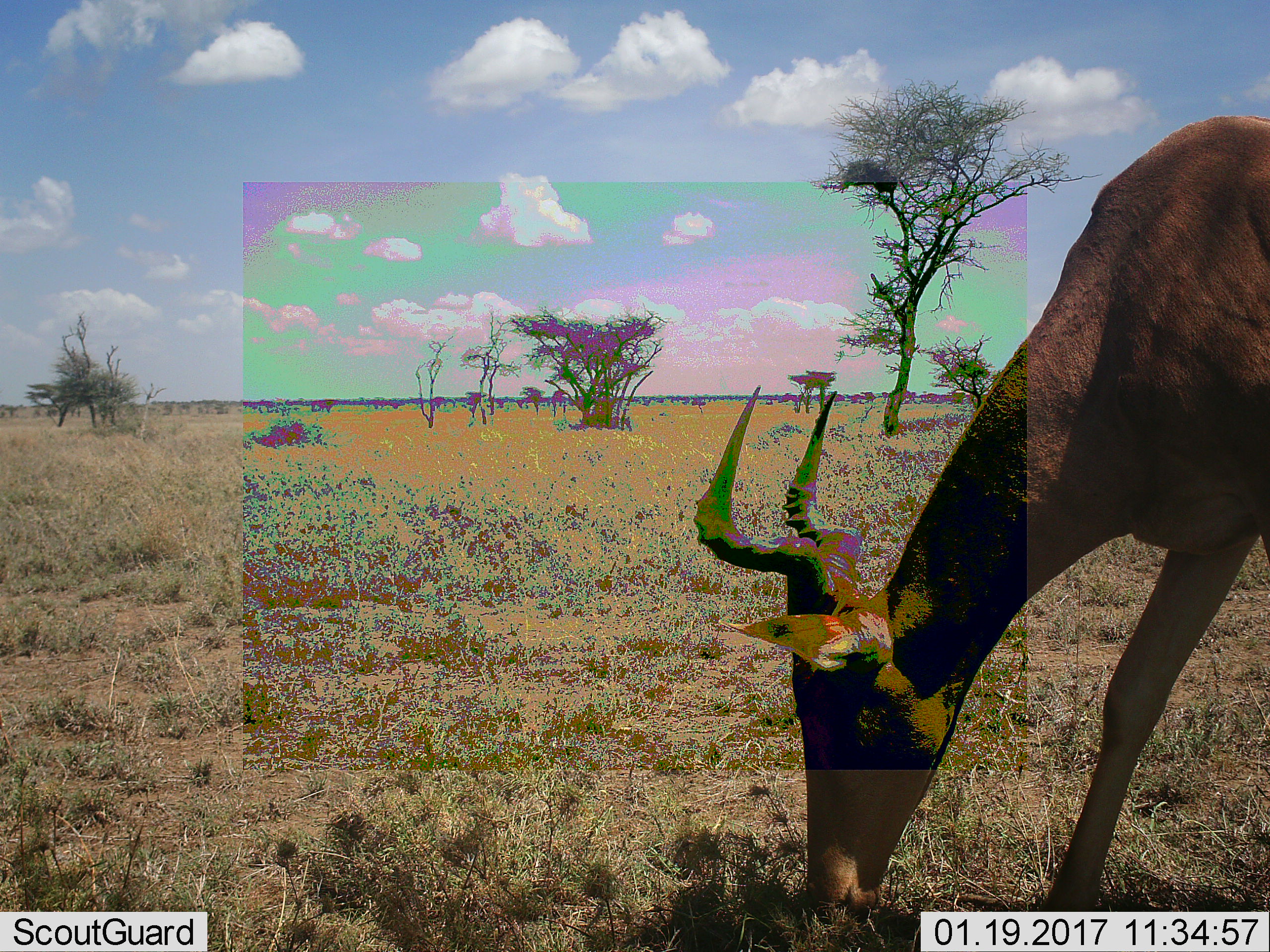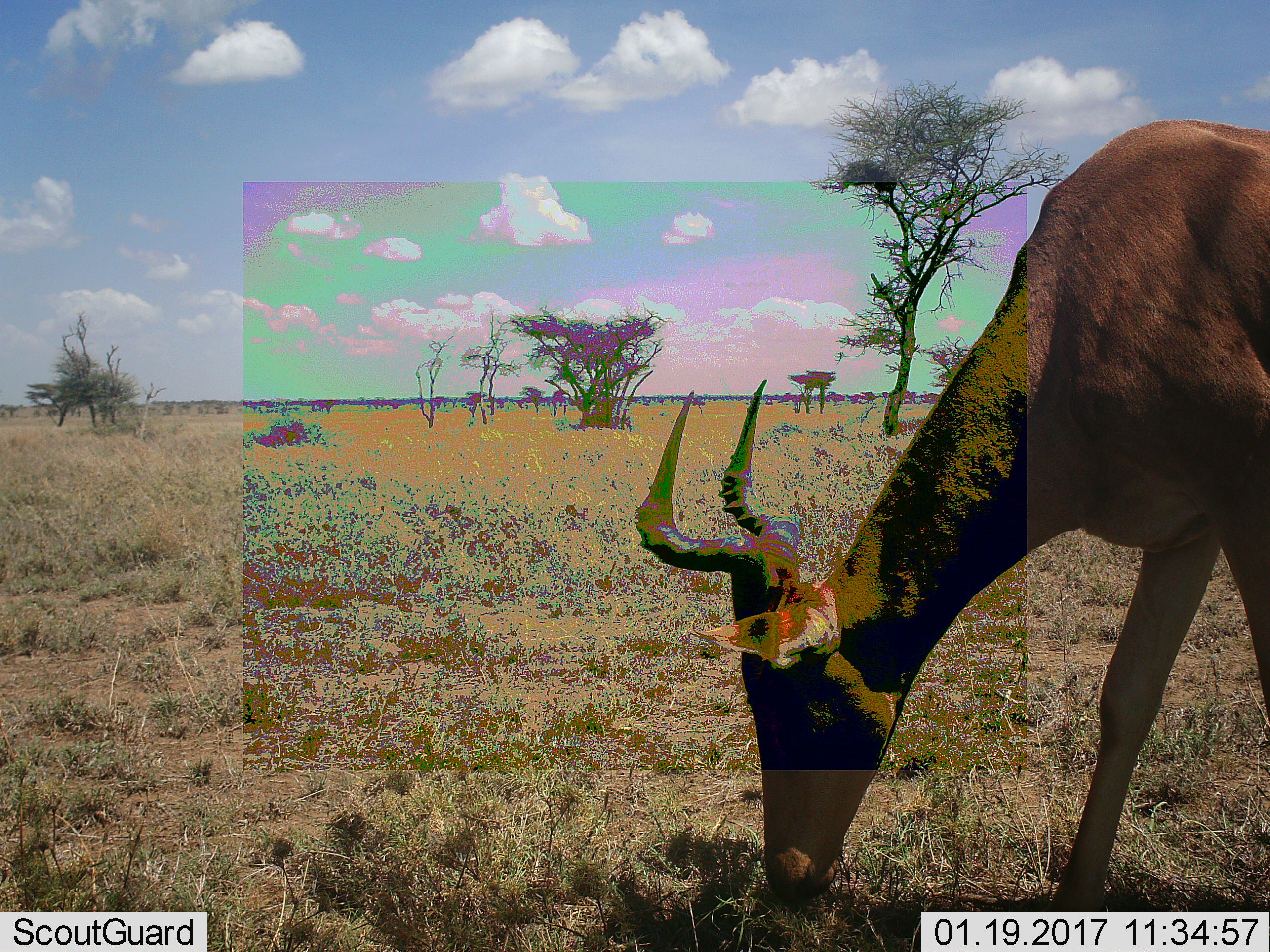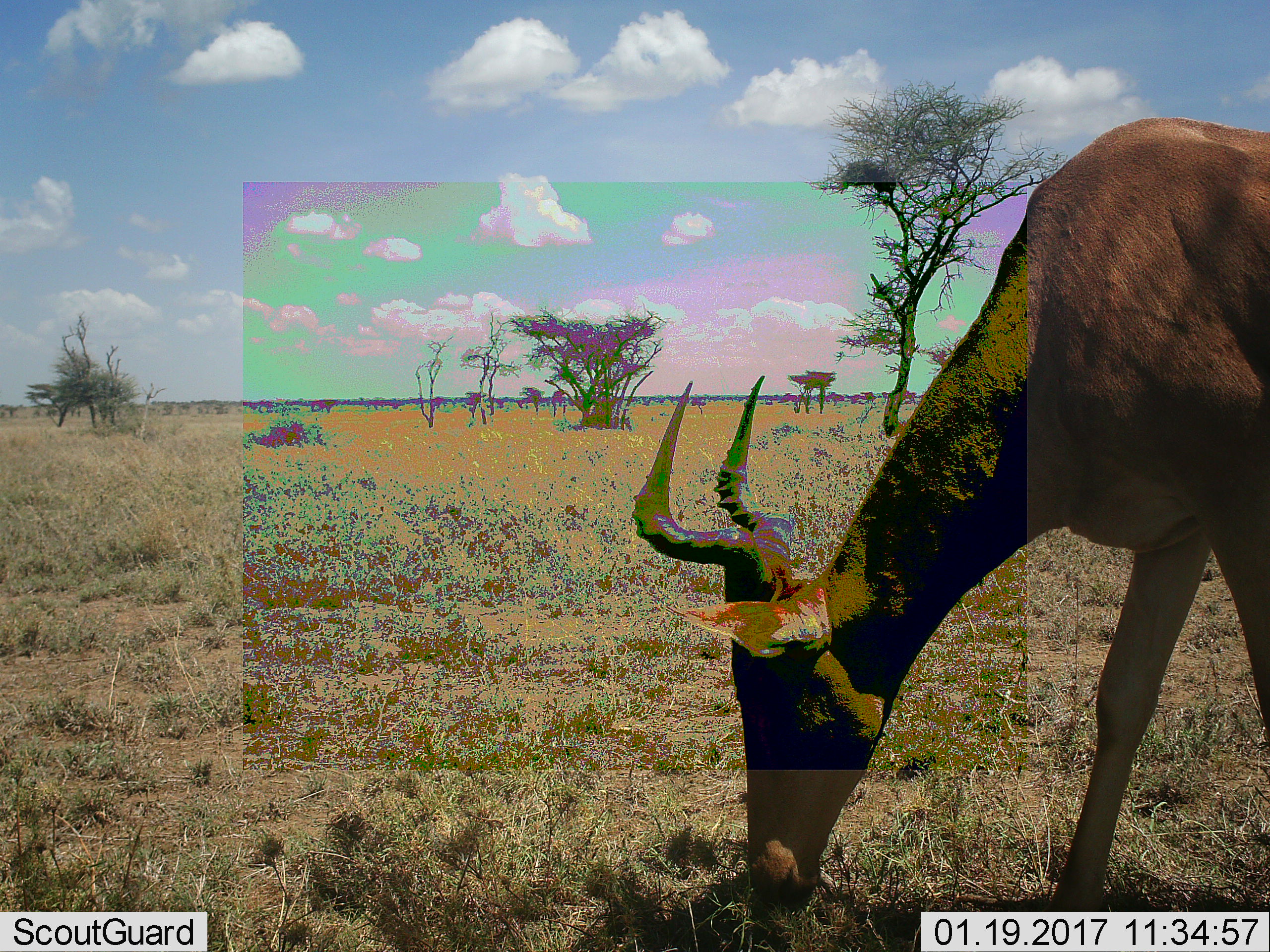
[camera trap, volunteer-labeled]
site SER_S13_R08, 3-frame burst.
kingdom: Animalia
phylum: Chordata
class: Mammalia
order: Artiodactyla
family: Bovidae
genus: Alcelaphus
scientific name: Alcelaphus buselaphus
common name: hartebeest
Hartebeest (Alcelaphus buselaphus), count 1. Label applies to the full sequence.